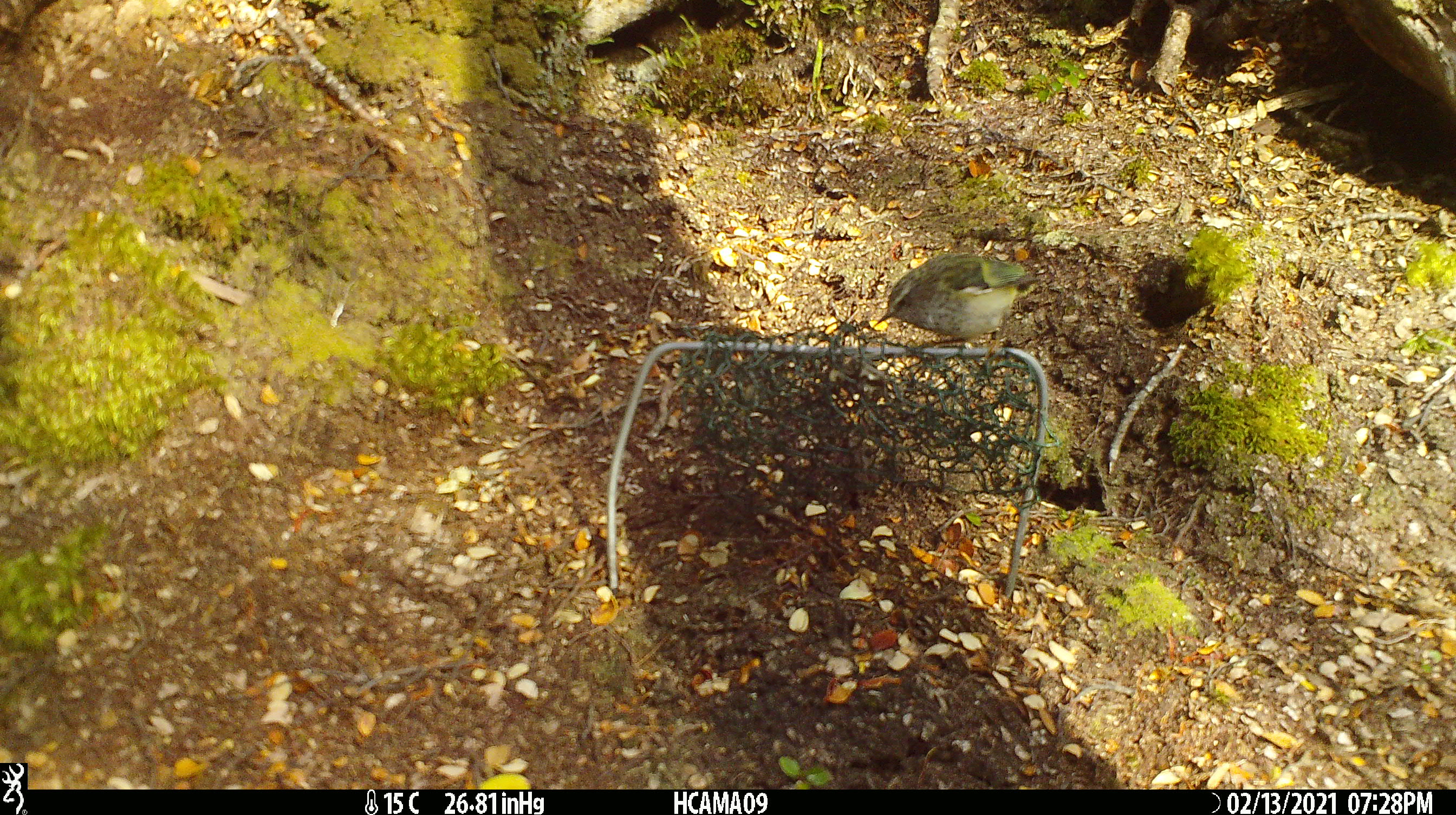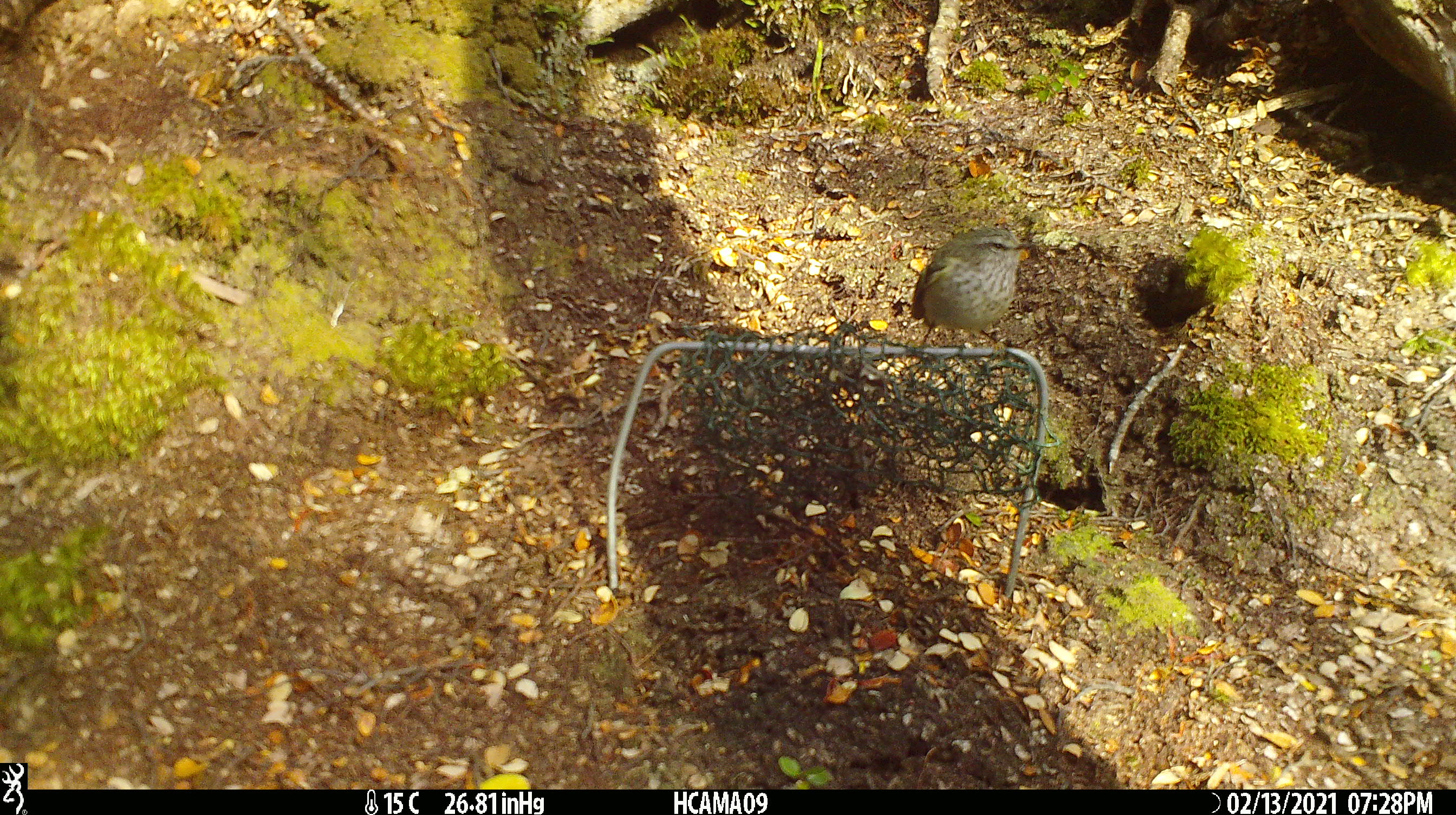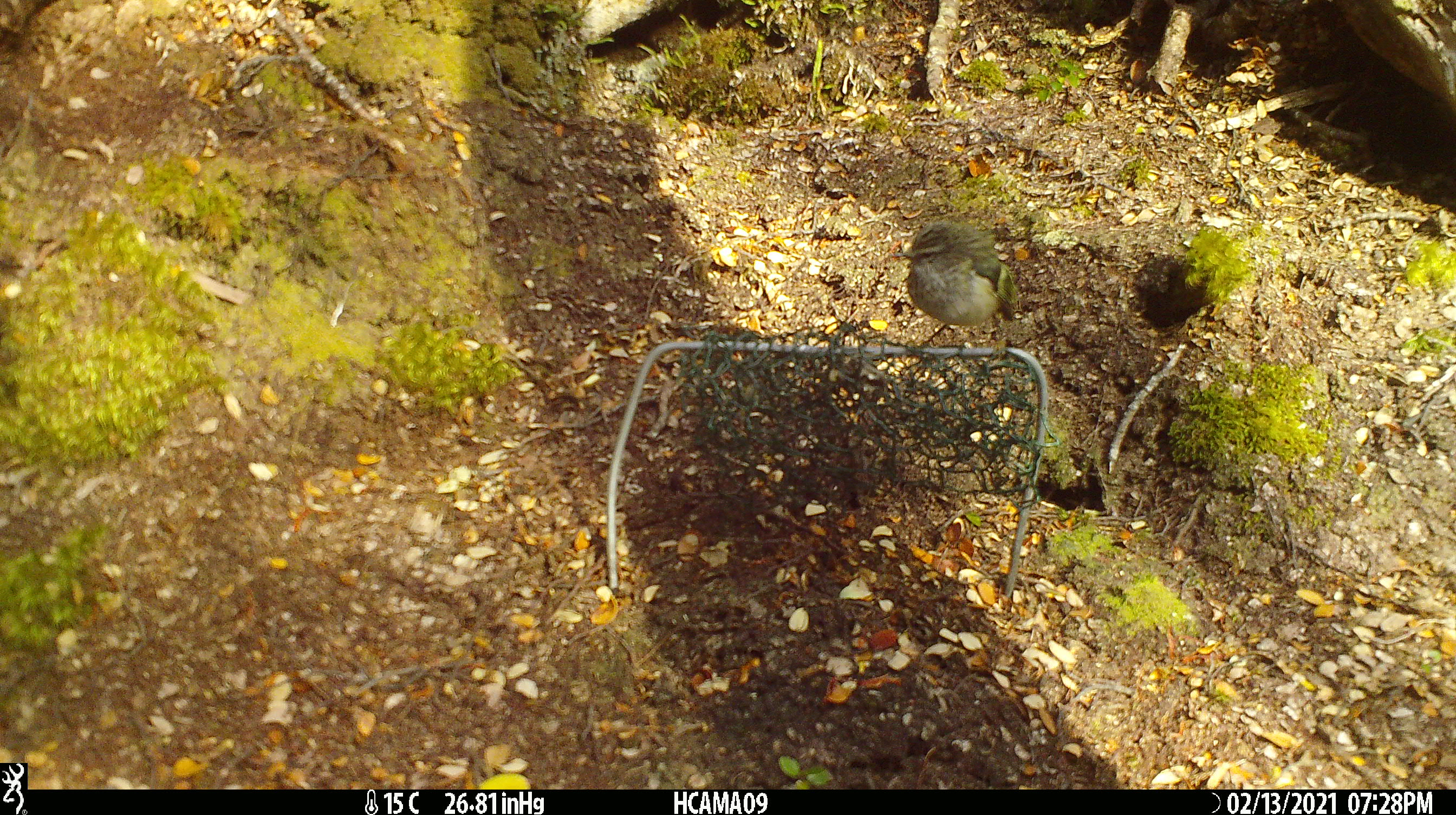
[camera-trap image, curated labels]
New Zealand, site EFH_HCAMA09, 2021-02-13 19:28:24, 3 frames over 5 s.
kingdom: Animalia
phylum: Chordata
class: Aves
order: Passeriformes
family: Acanthisittidae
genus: Acanthisitta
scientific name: Acanthisitta chloris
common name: rifleman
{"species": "rifleman (Acanthisitta chloris)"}